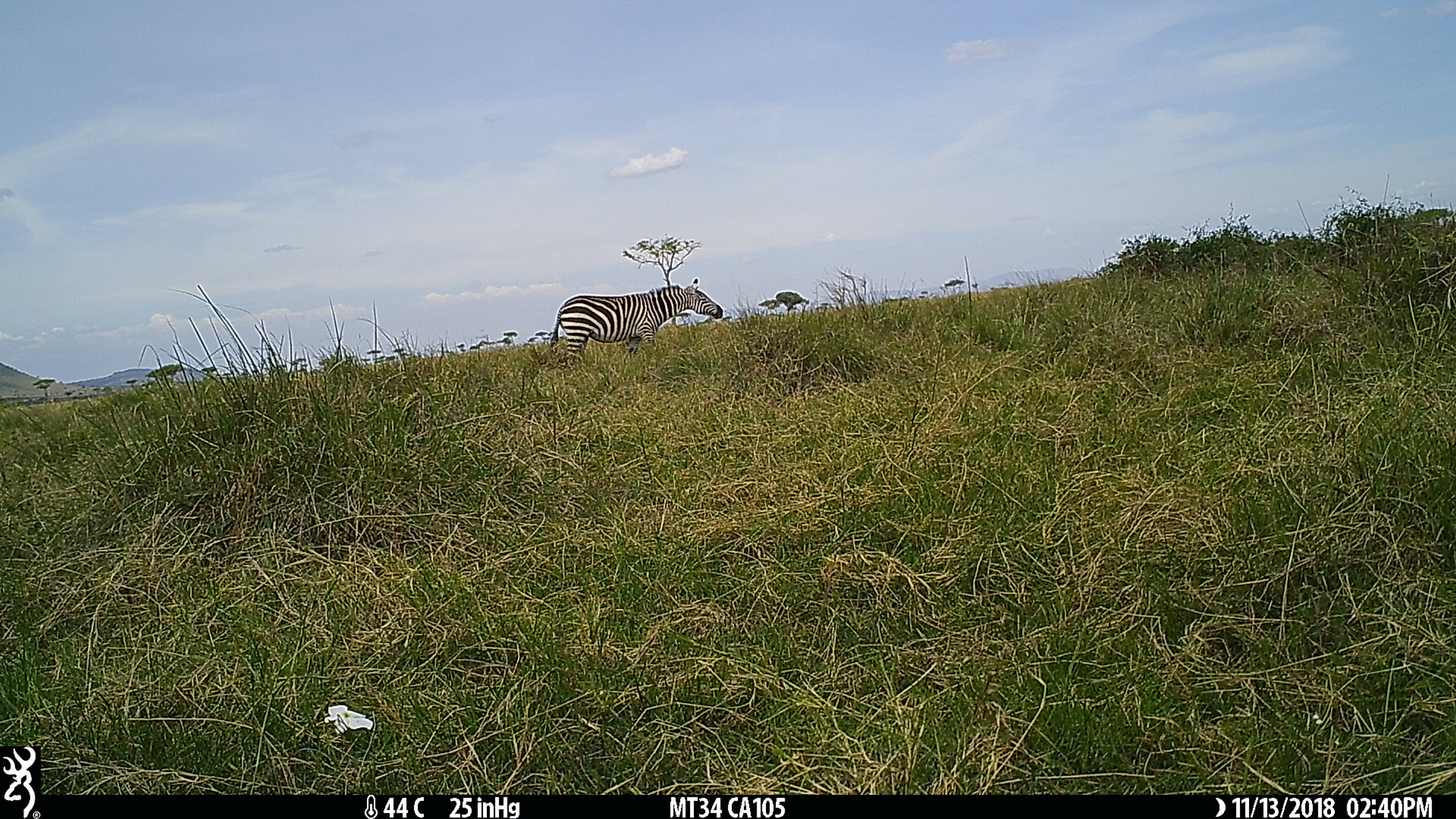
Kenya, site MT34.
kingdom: Animalia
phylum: Chordata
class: Mammalia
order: Perissodactyla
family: Equidae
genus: Equus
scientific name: Equus quagga burchellii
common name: burchell's zebra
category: zebra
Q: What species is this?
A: Zebra (burchell's zebra) (Equus quagga burchellii).